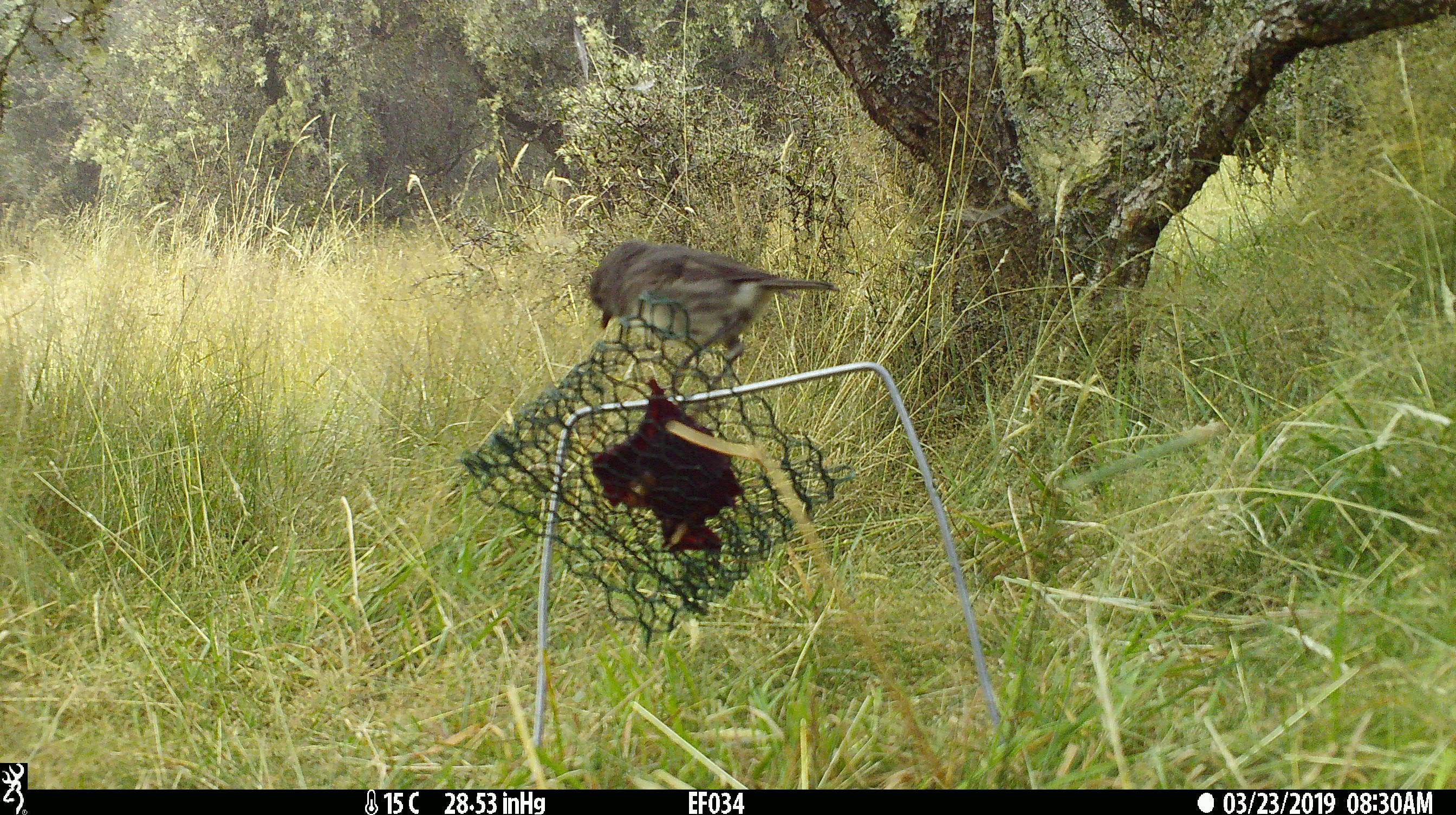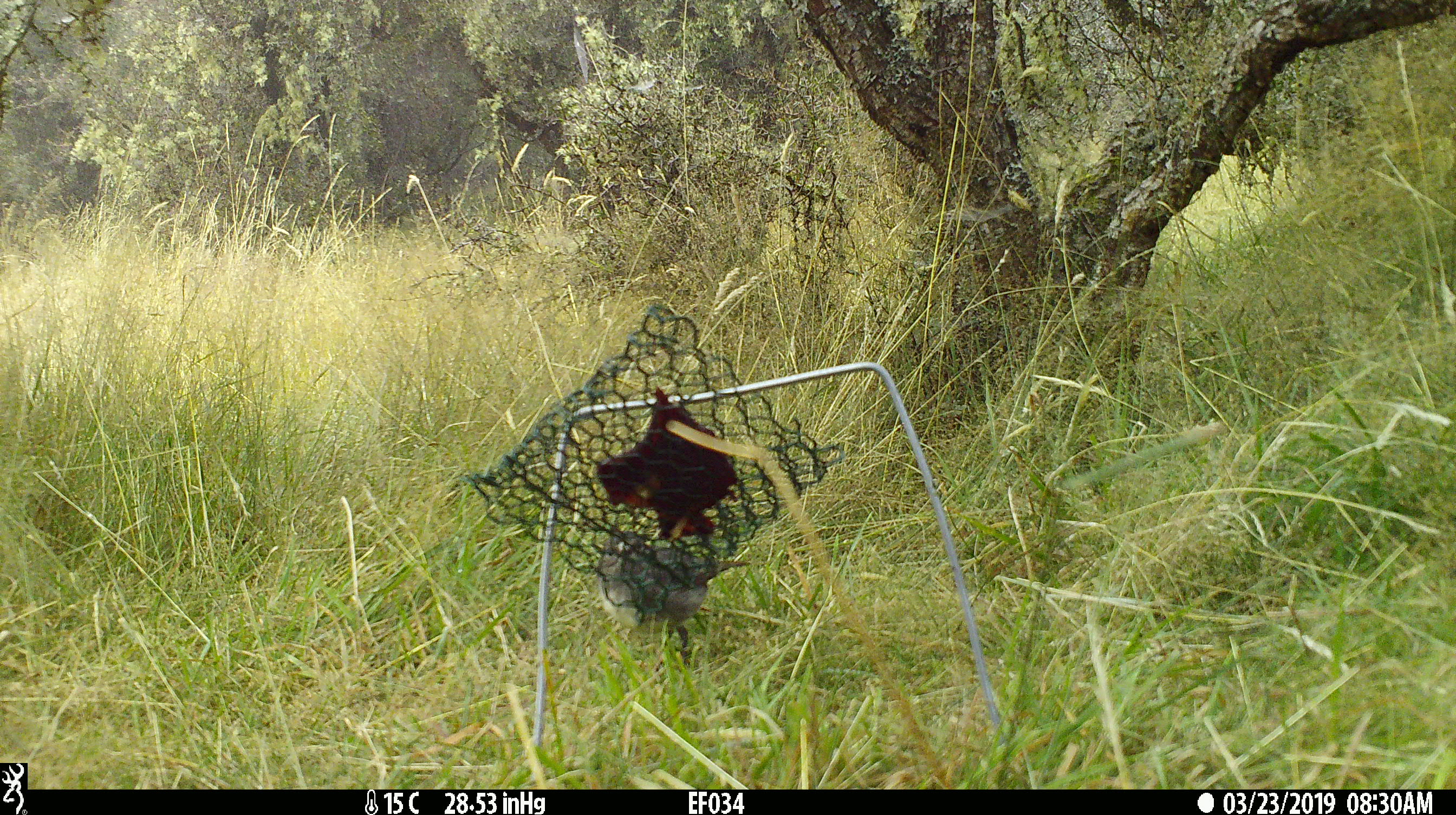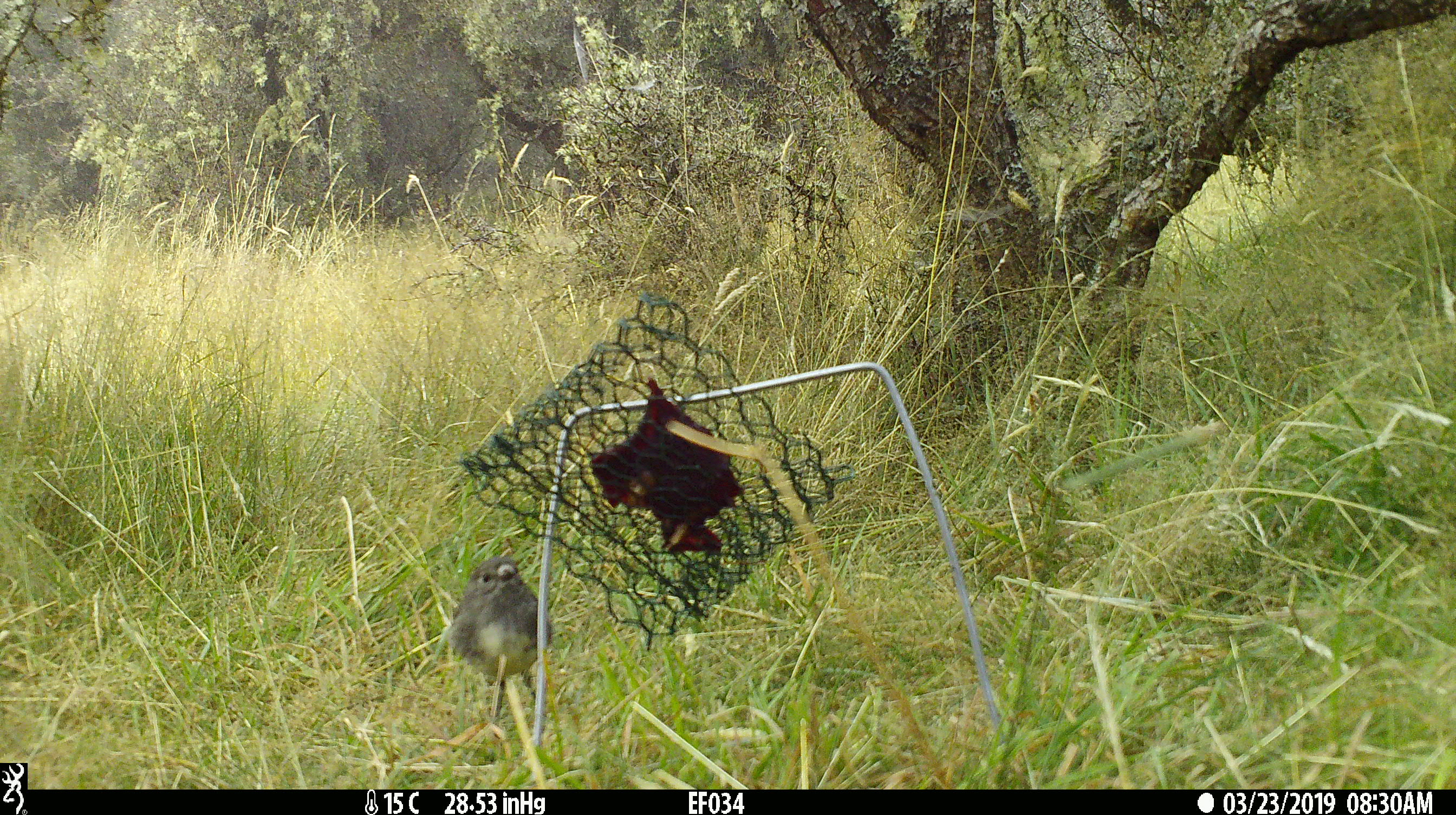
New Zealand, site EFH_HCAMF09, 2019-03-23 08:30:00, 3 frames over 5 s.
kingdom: Animalia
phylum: Chordata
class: Aves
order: Passeriformes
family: Petroicidae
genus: Petroica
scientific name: Petroica australis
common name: new zealand robin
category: robin